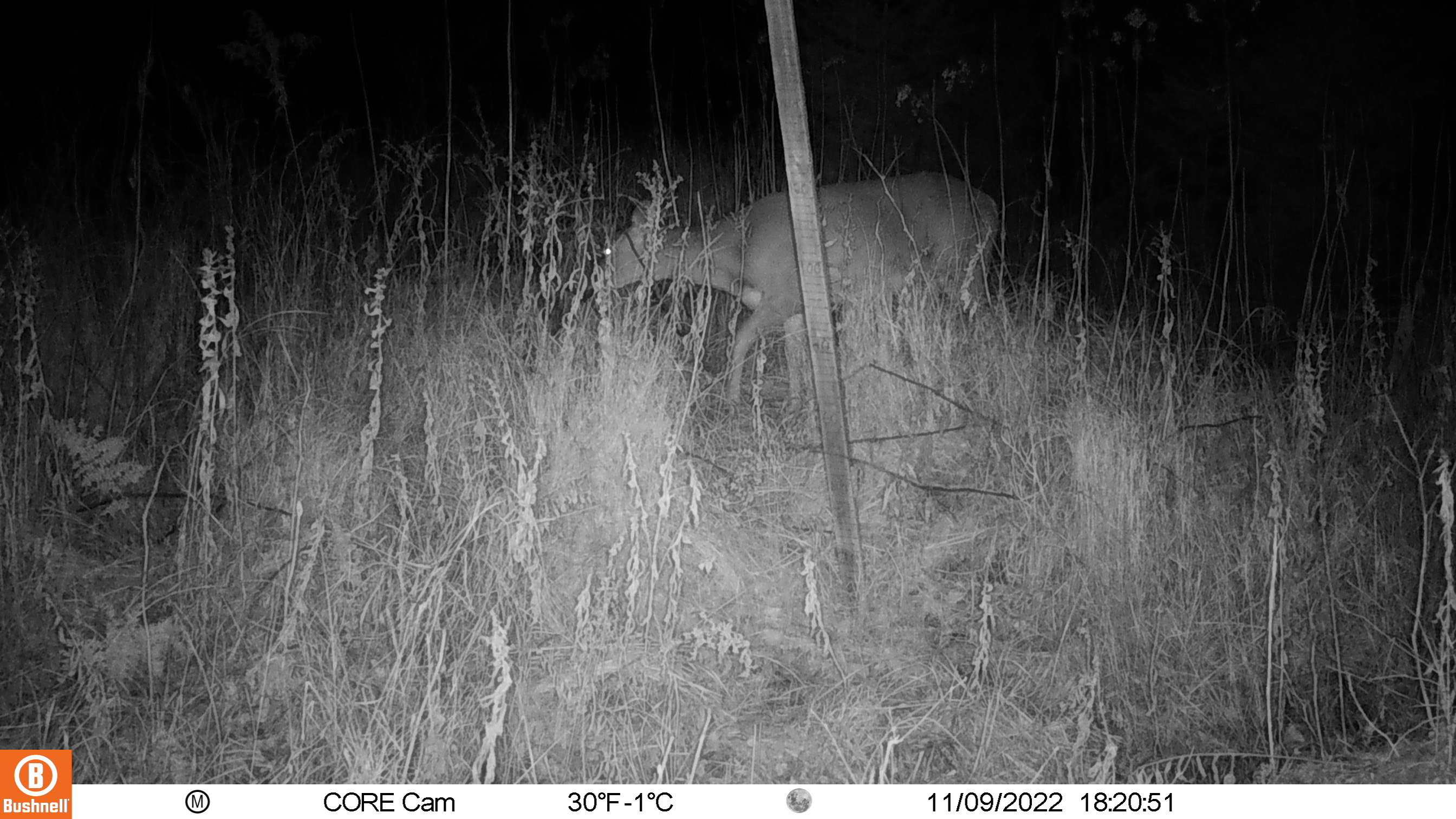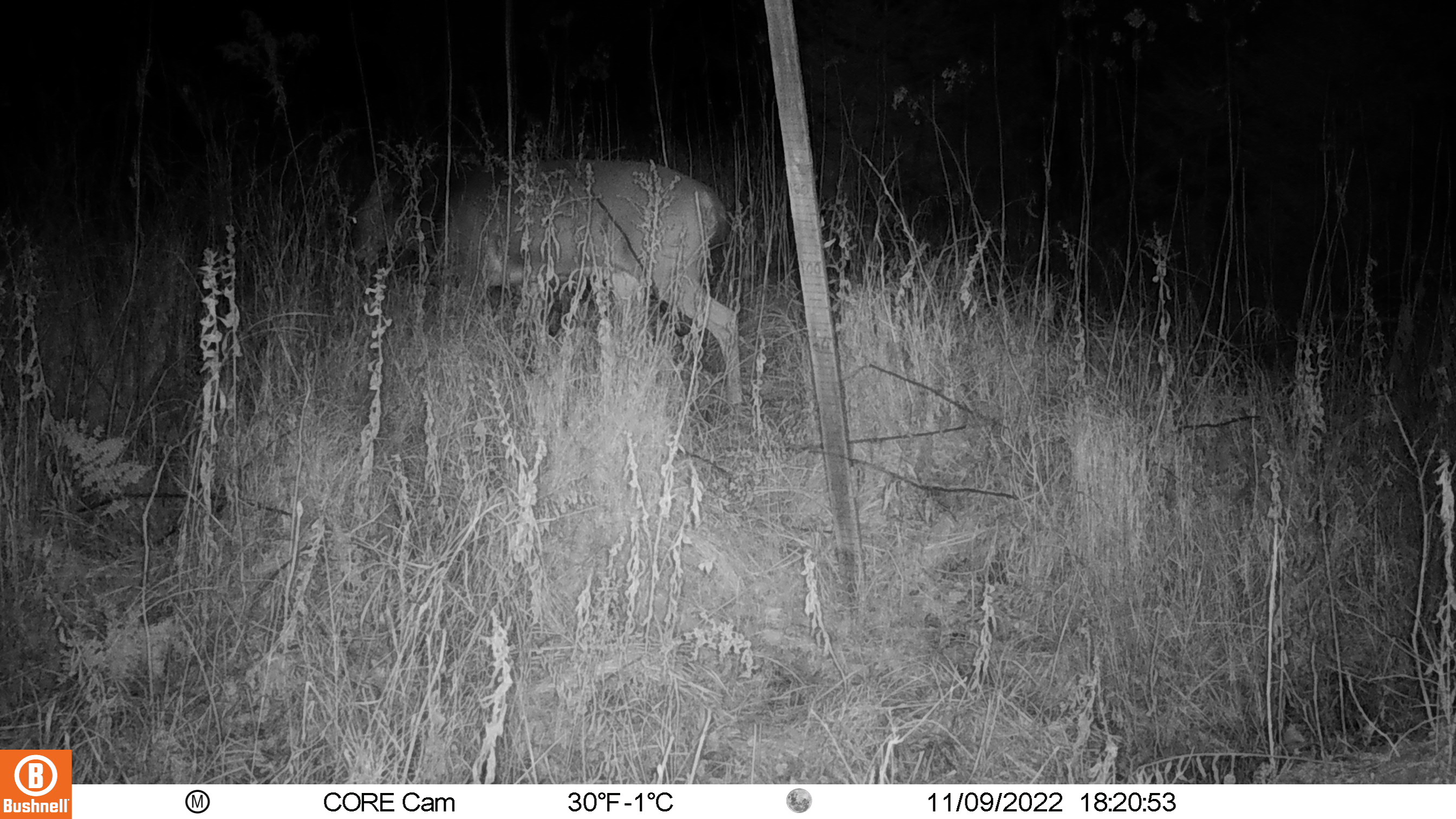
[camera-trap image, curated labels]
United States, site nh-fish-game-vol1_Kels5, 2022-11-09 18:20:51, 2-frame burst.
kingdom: Animalia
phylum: Chordata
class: Mammalia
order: Artiodactyla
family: Cervidae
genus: Odocoileus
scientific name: Odocoileus virginianus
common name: white-tailed deer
White-tailed deer (Odocoileus virginianus).